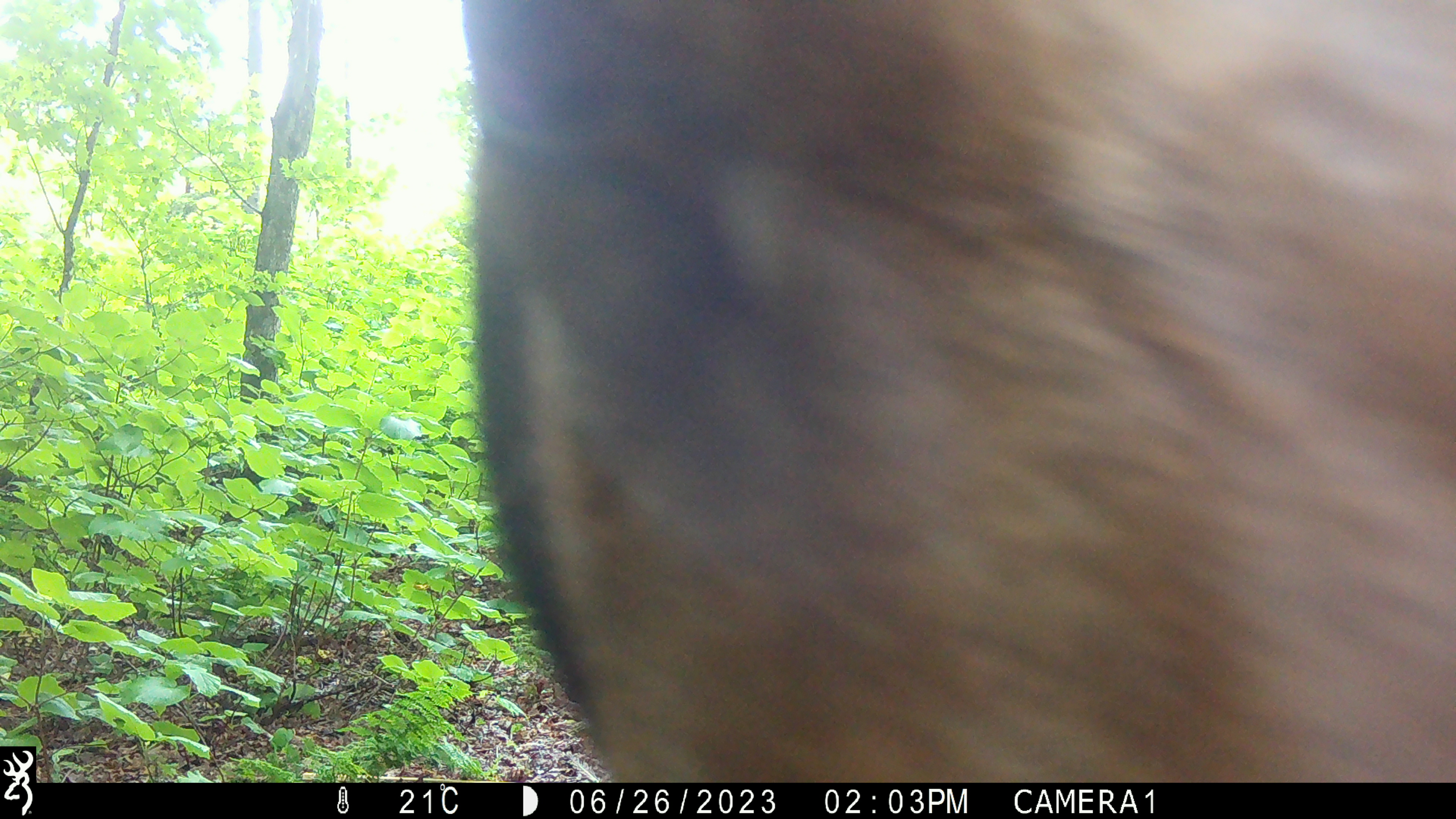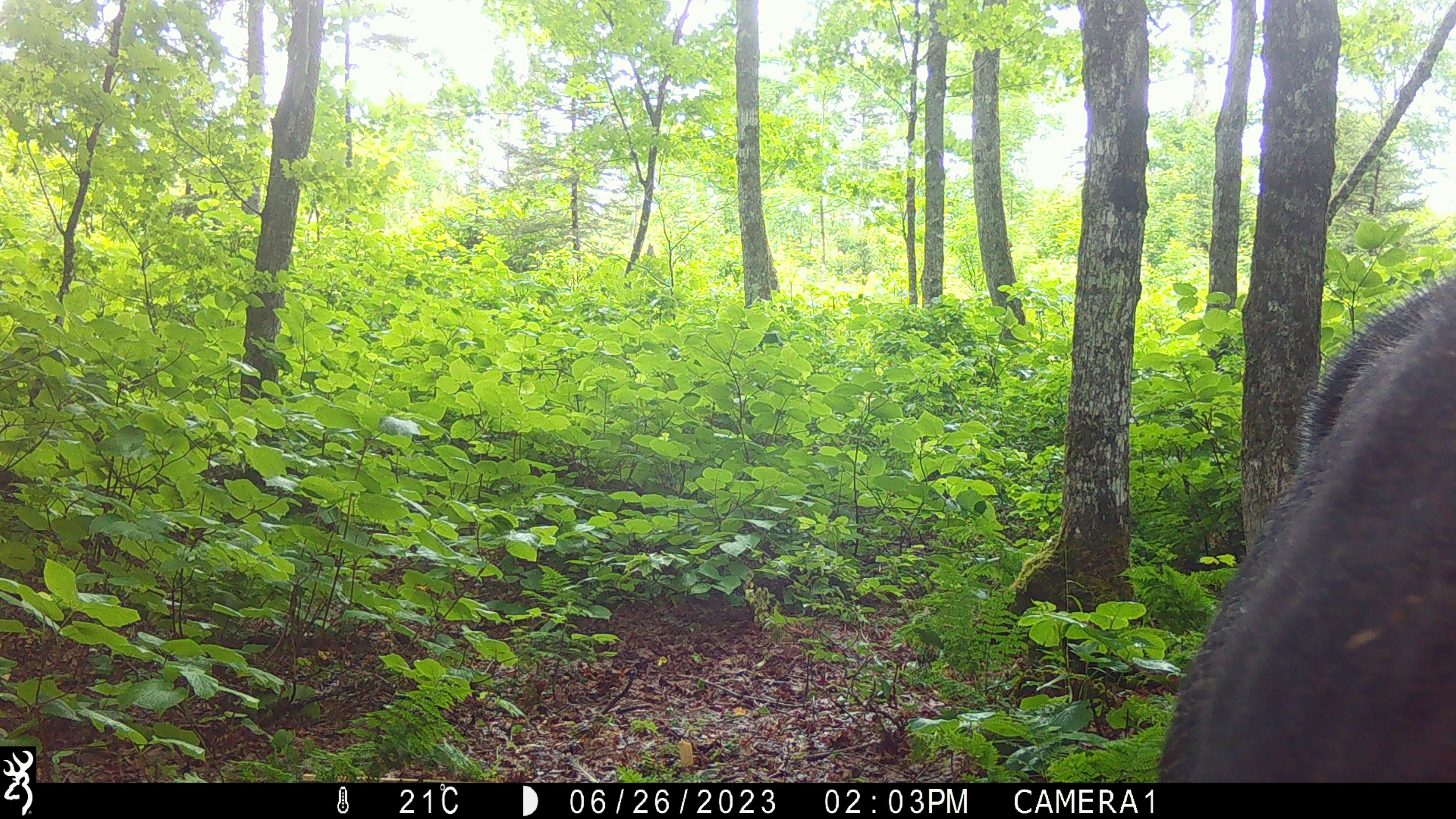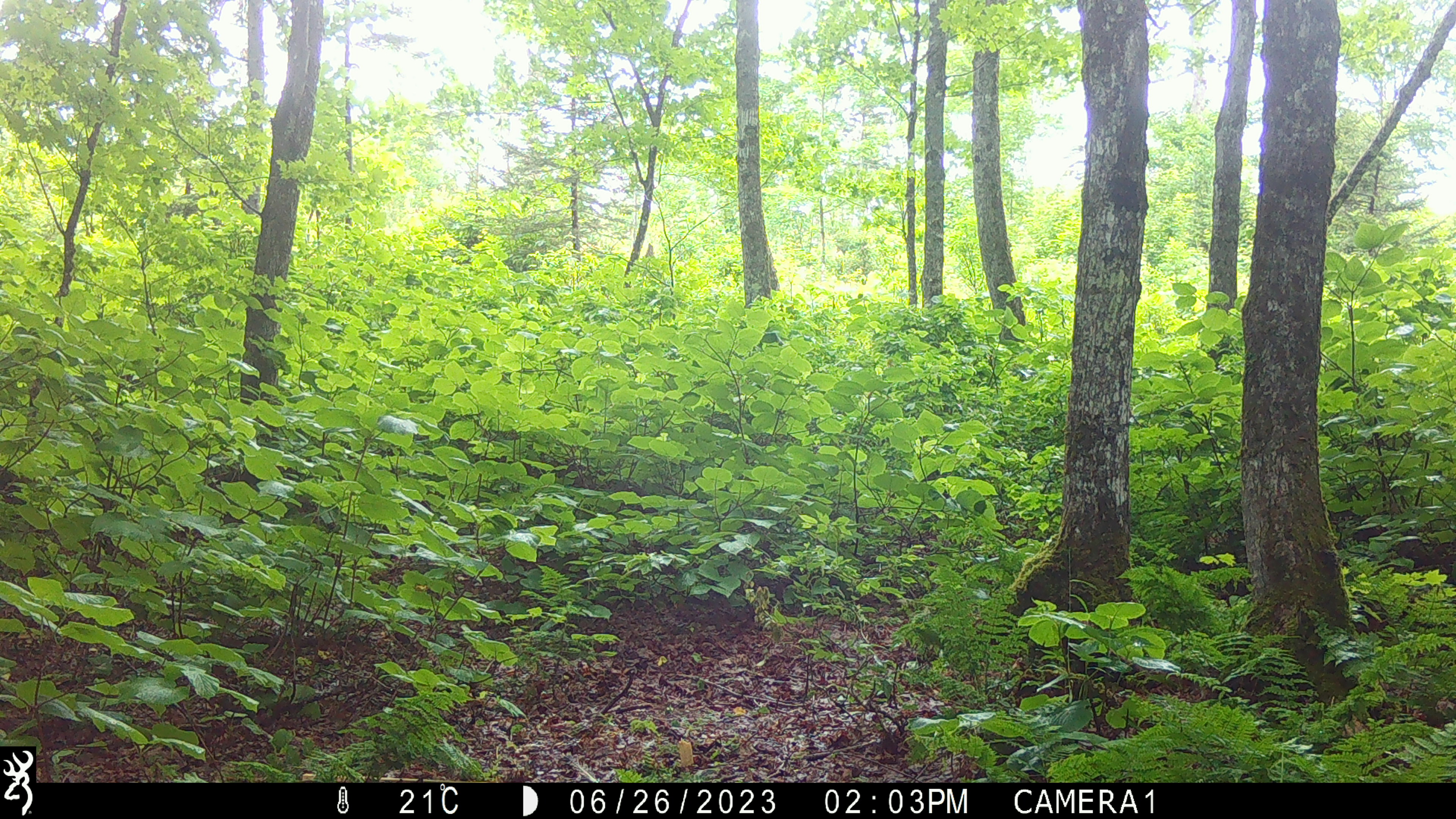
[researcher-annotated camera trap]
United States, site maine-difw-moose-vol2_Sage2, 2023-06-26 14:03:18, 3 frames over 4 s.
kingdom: Animalia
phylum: Chordata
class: Mammalia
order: Artiodactyla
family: Cervidae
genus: Alces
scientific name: Alces alces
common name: moose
Moose (Alces alces).